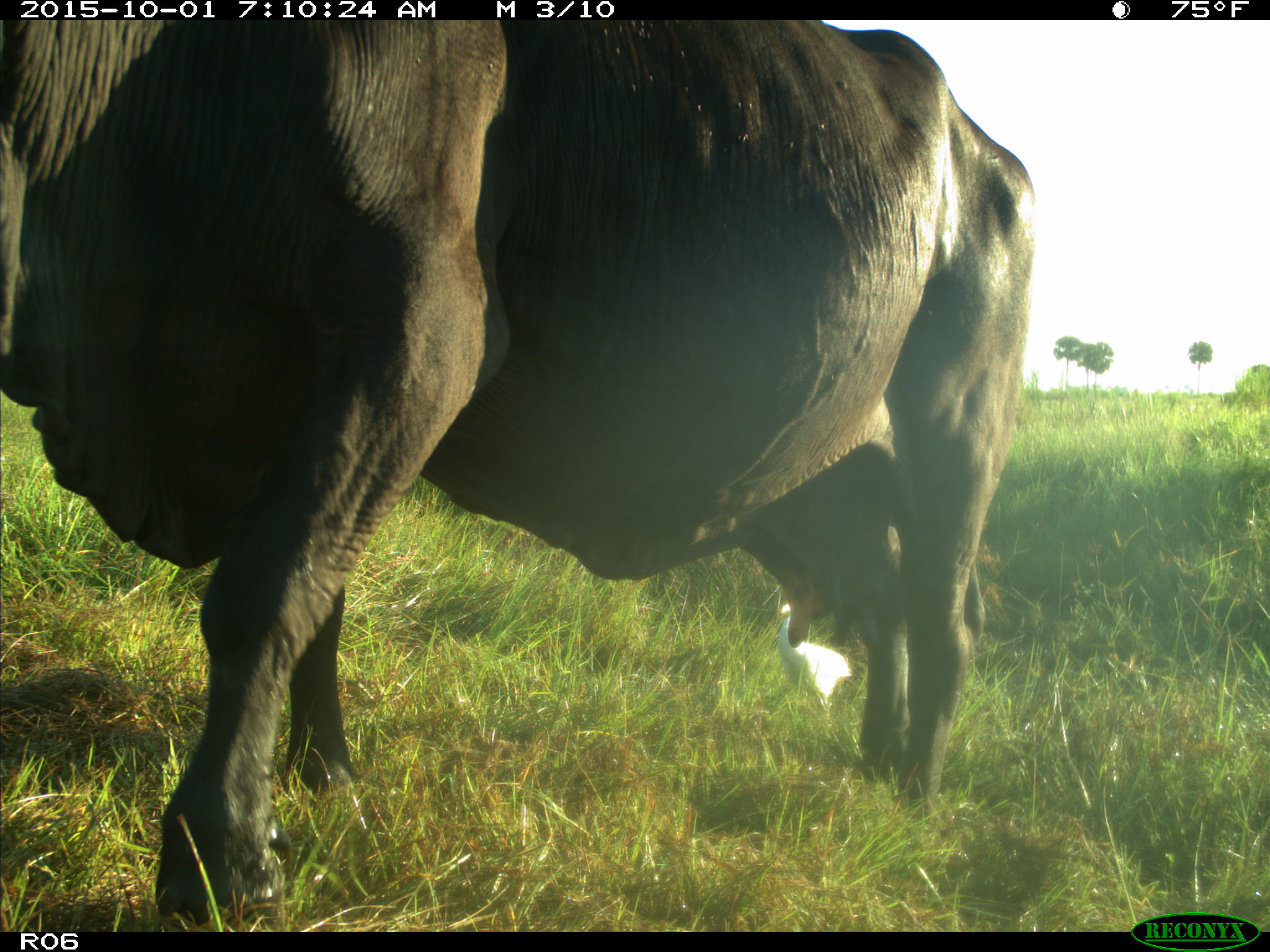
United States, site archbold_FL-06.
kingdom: Animalia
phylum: Chordata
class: Mammalia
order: Artiodactyla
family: Bovidae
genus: Bos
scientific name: Bos taurus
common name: domestic cow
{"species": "Bos taurus (domestic cow)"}